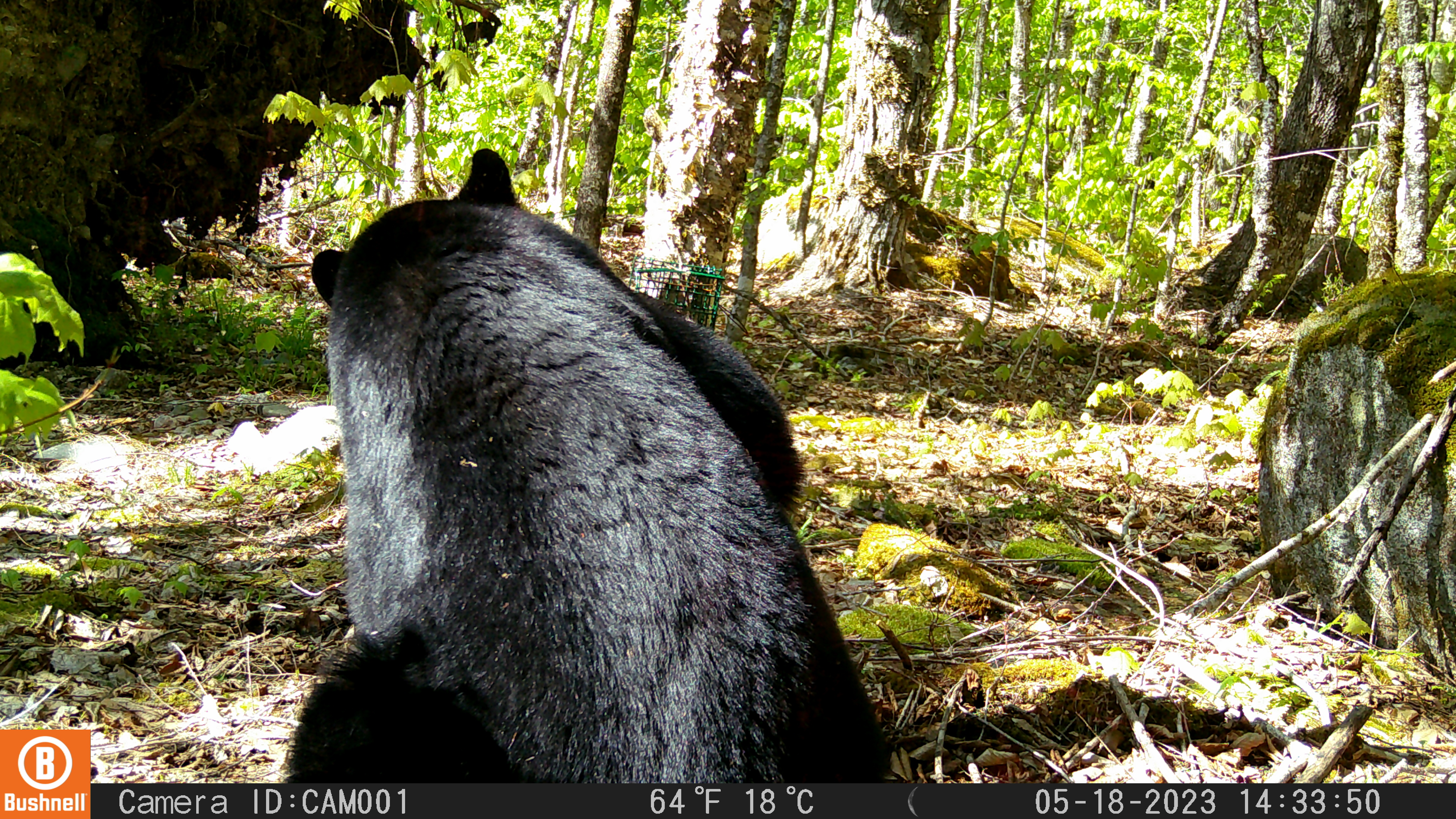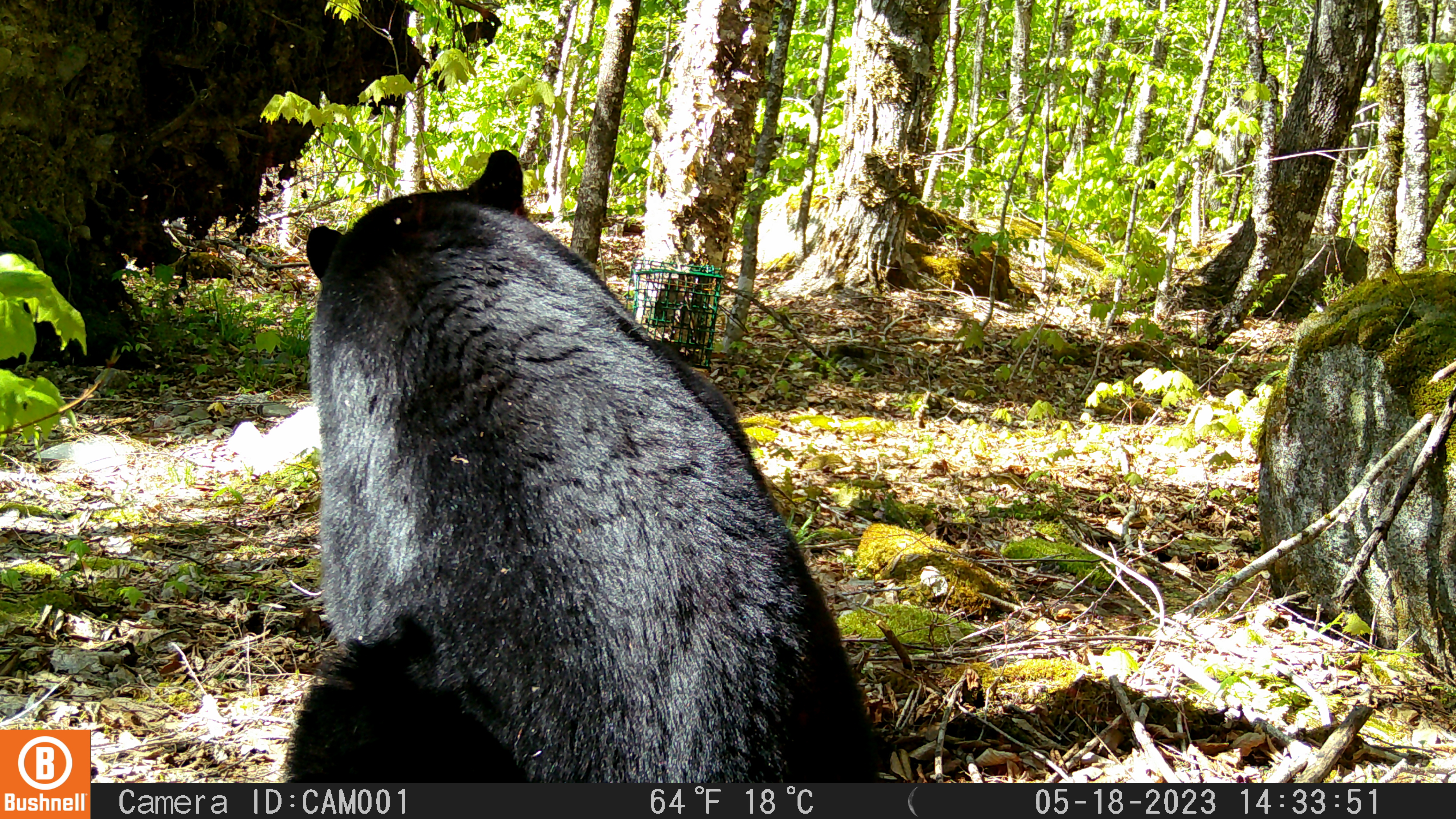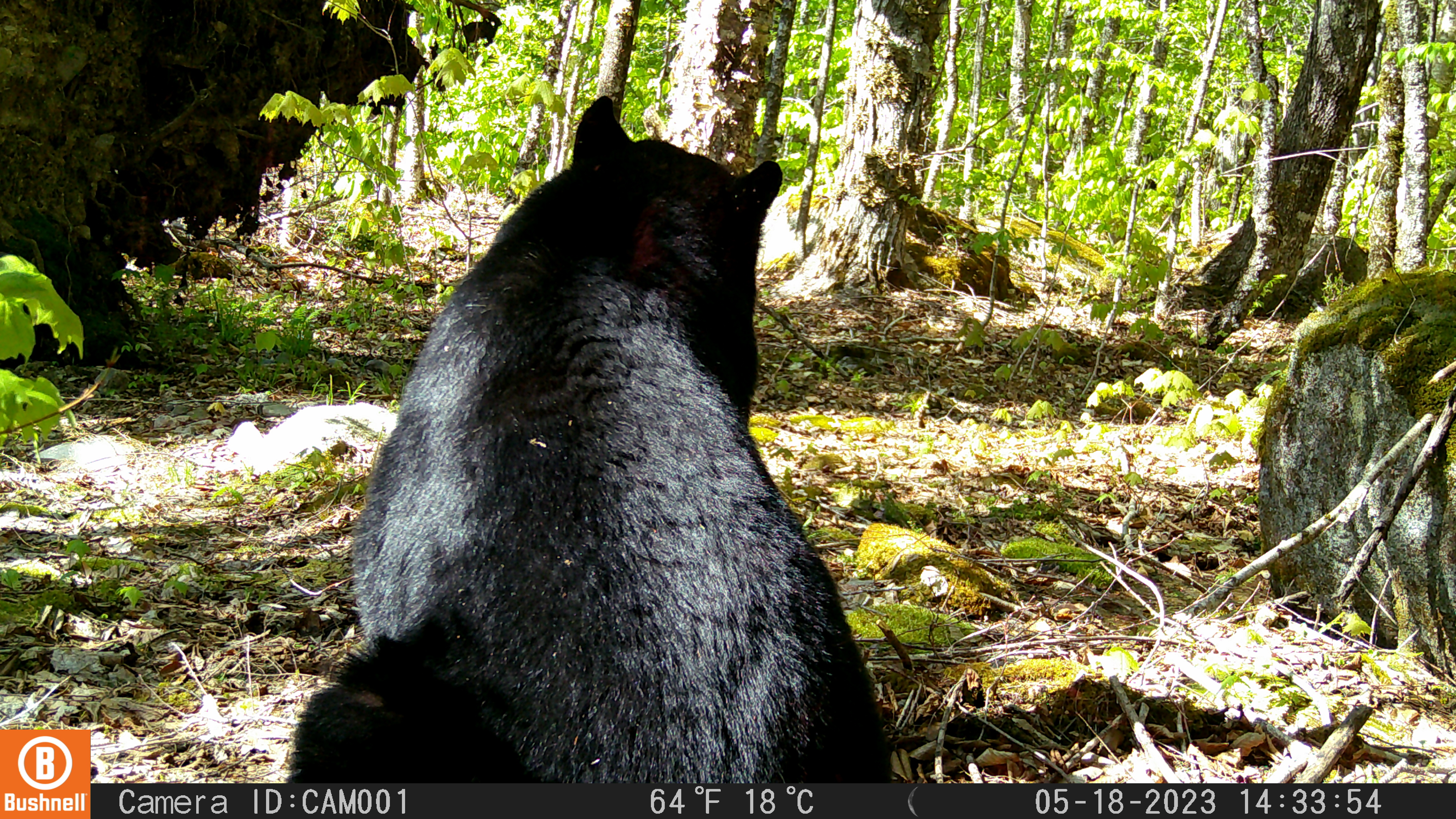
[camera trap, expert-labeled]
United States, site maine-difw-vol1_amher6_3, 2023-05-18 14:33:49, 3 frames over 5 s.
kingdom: Animalia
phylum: Chordata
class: Mammalia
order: Carnivora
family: Ursidae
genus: Ursus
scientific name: Ursus americanus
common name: black bear